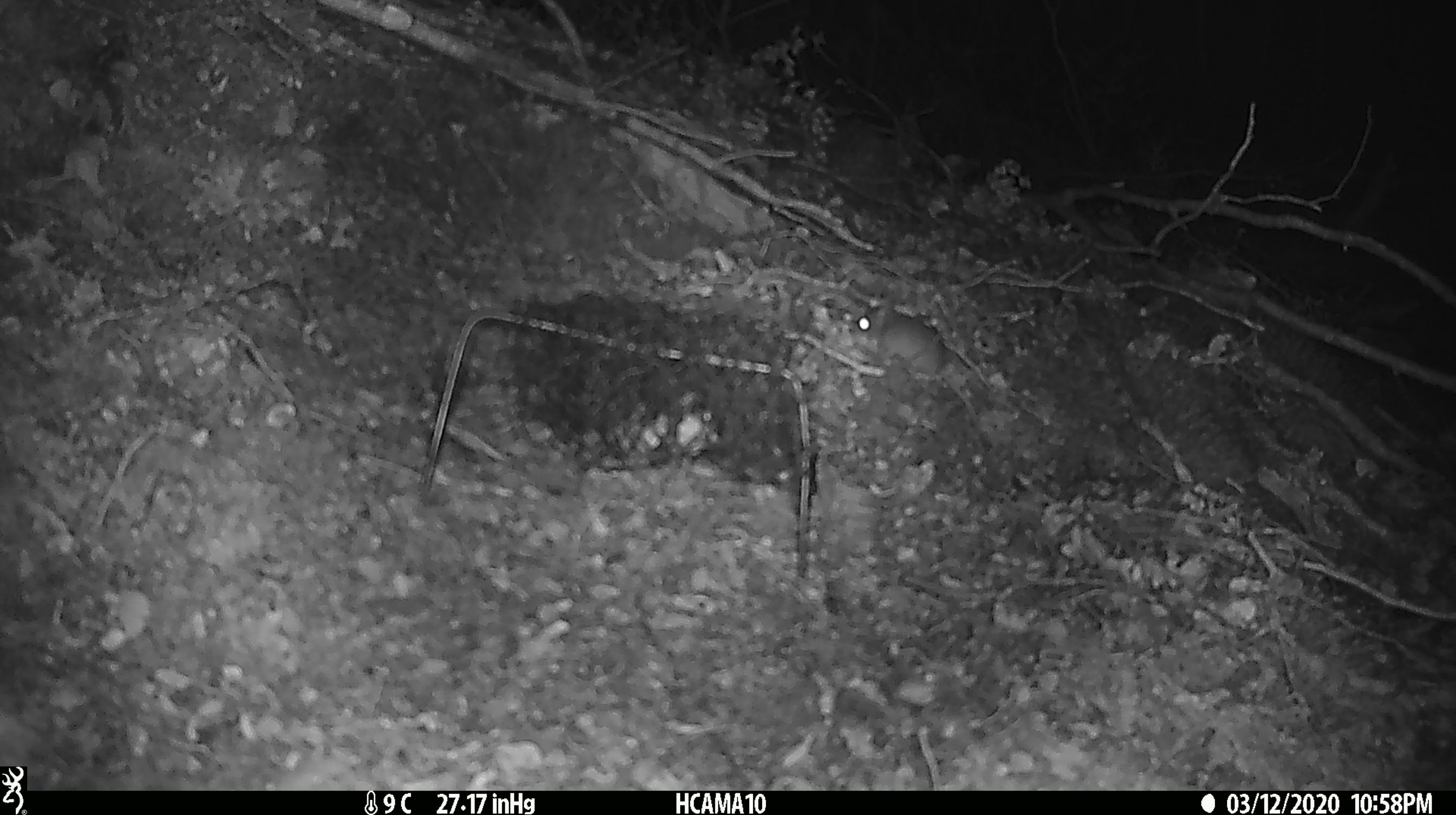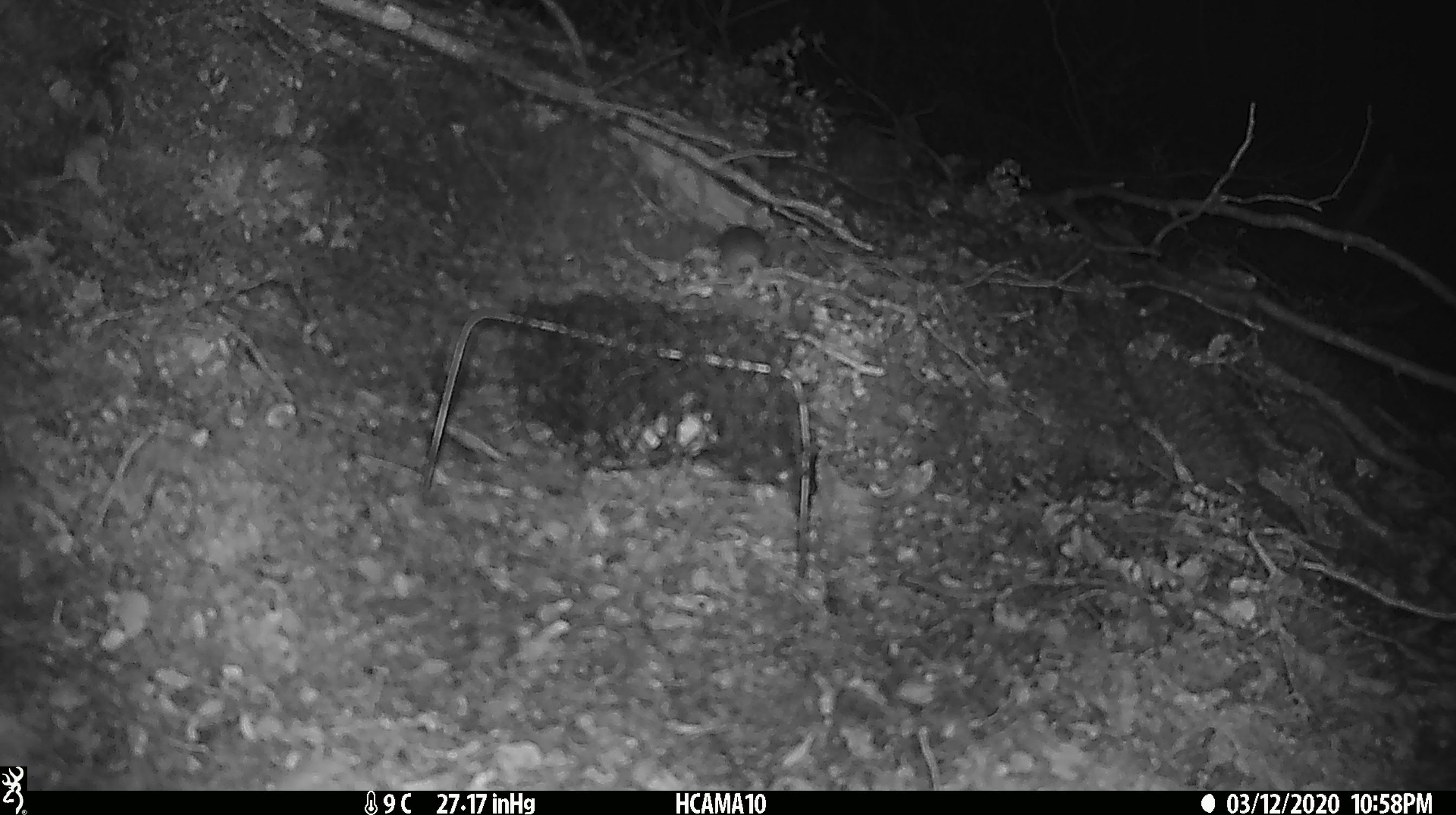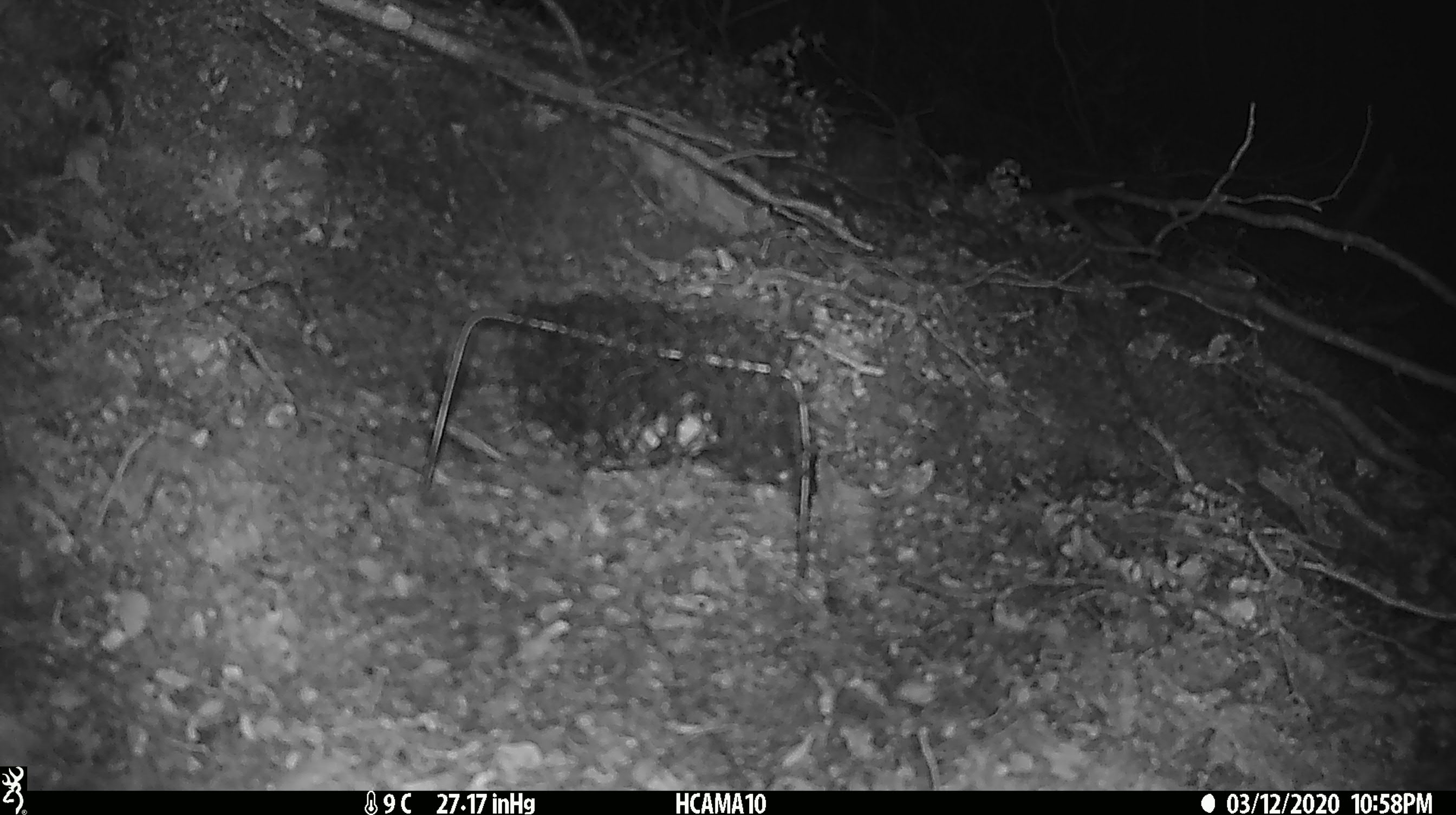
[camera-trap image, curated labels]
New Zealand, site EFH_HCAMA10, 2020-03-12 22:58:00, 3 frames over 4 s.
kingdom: Animalia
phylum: Chordata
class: Mammalia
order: Rodentia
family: Muridae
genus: Mus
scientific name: Mus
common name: mouse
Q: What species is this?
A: Mouse (Mus).